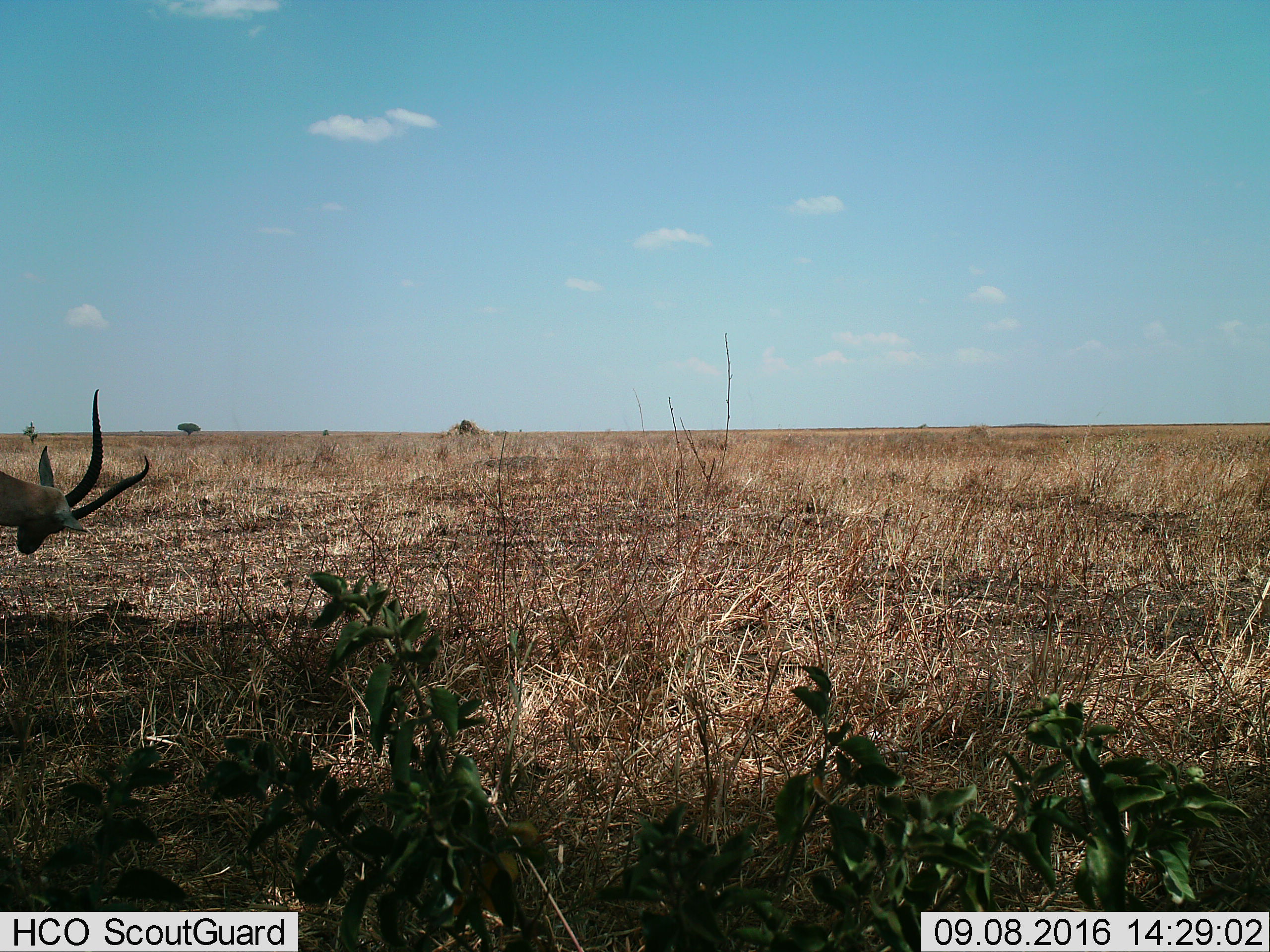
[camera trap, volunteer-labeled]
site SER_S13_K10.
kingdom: Animalia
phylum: Chordata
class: Mammalia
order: Artiodactyla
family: Bovidae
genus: Nanger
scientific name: Nanger granti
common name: grant's gazelle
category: gazellegrants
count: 1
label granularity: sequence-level